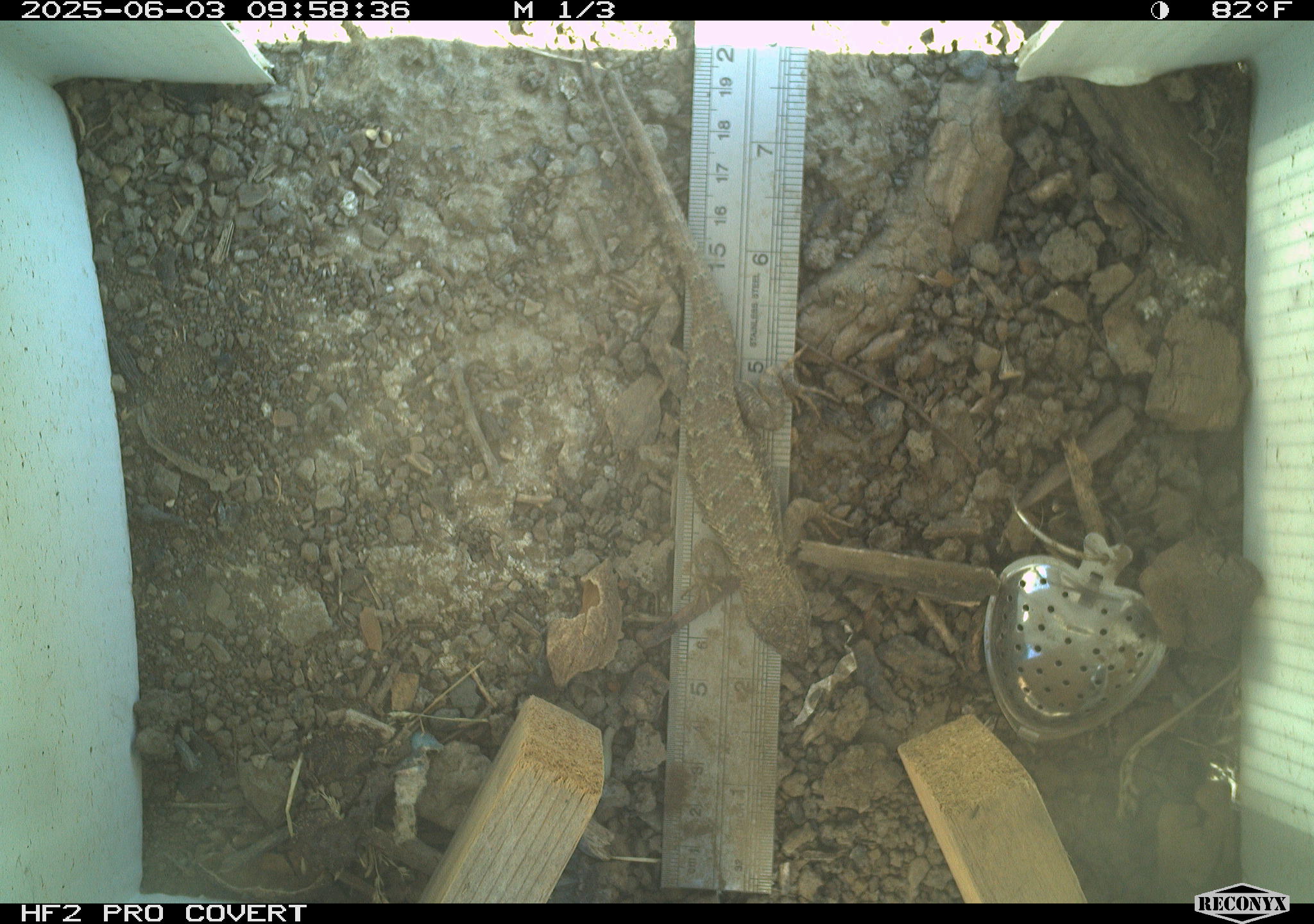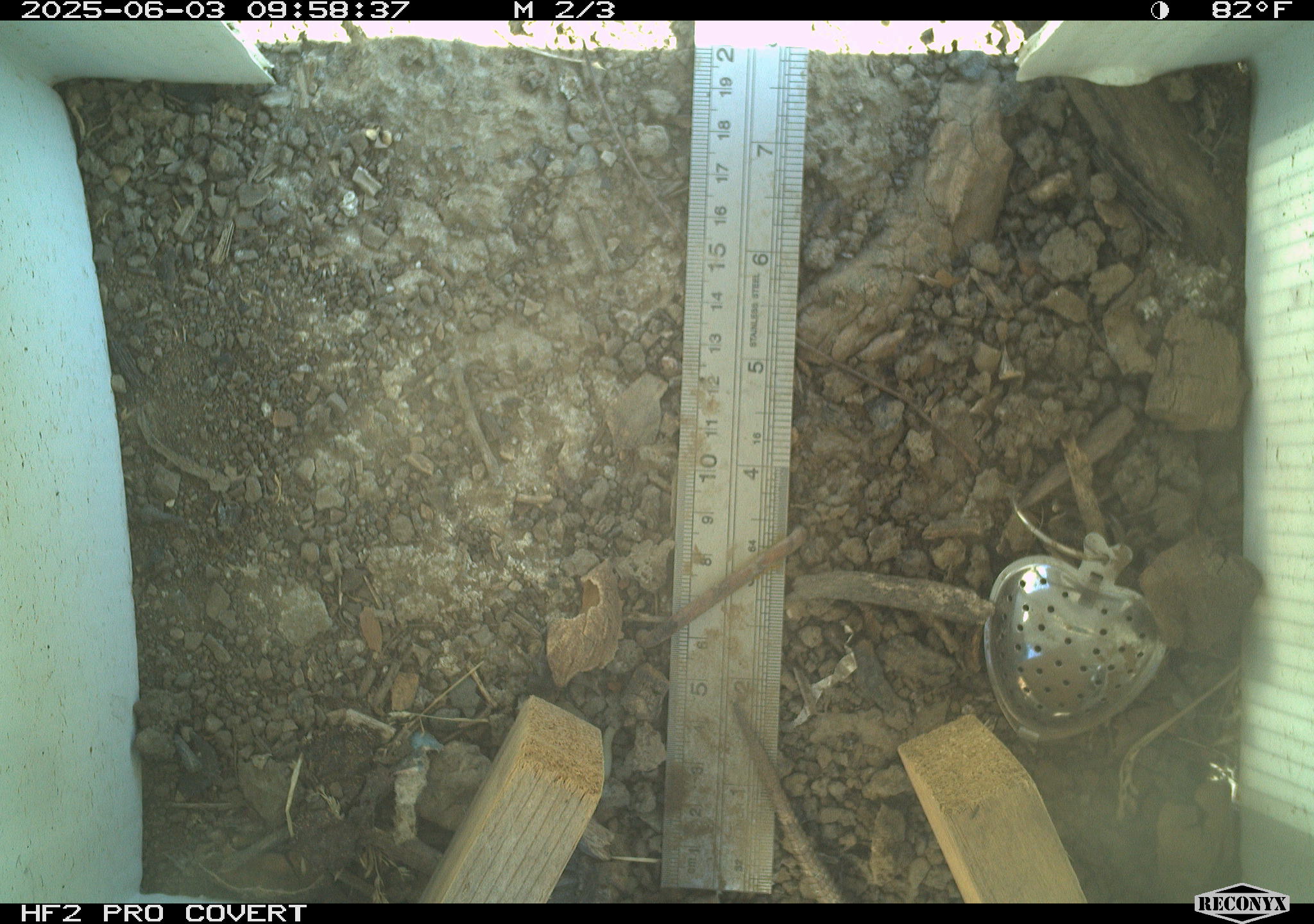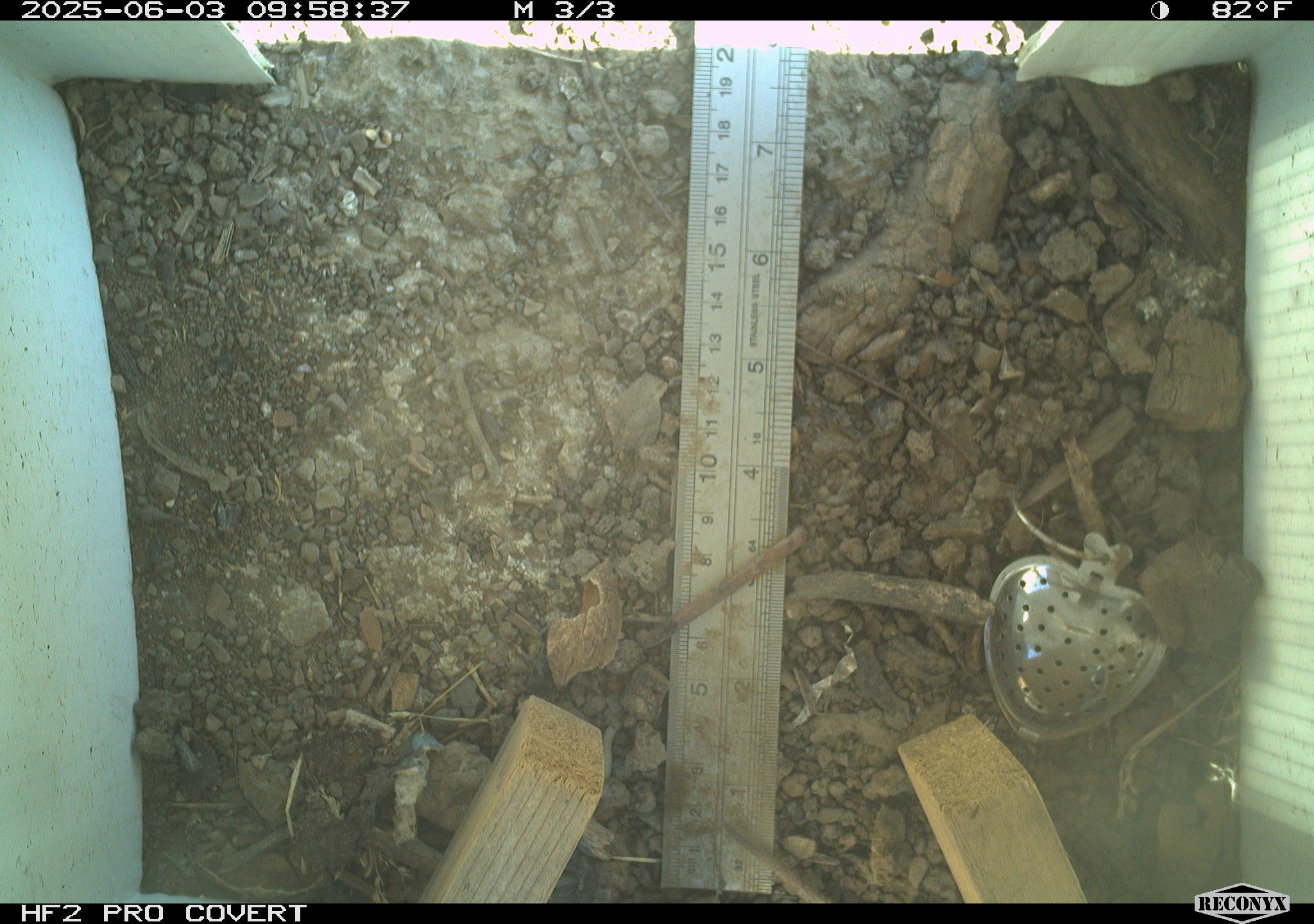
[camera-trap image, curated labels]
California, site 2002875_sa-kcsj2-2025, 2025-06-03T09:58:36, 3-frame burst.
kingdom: Animalia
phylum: Chordata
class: Reptilia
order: Squamata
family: Phrynosomatidae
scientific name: Phrynosomatidae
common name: north american spiny lizards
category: sceloporus/uta species